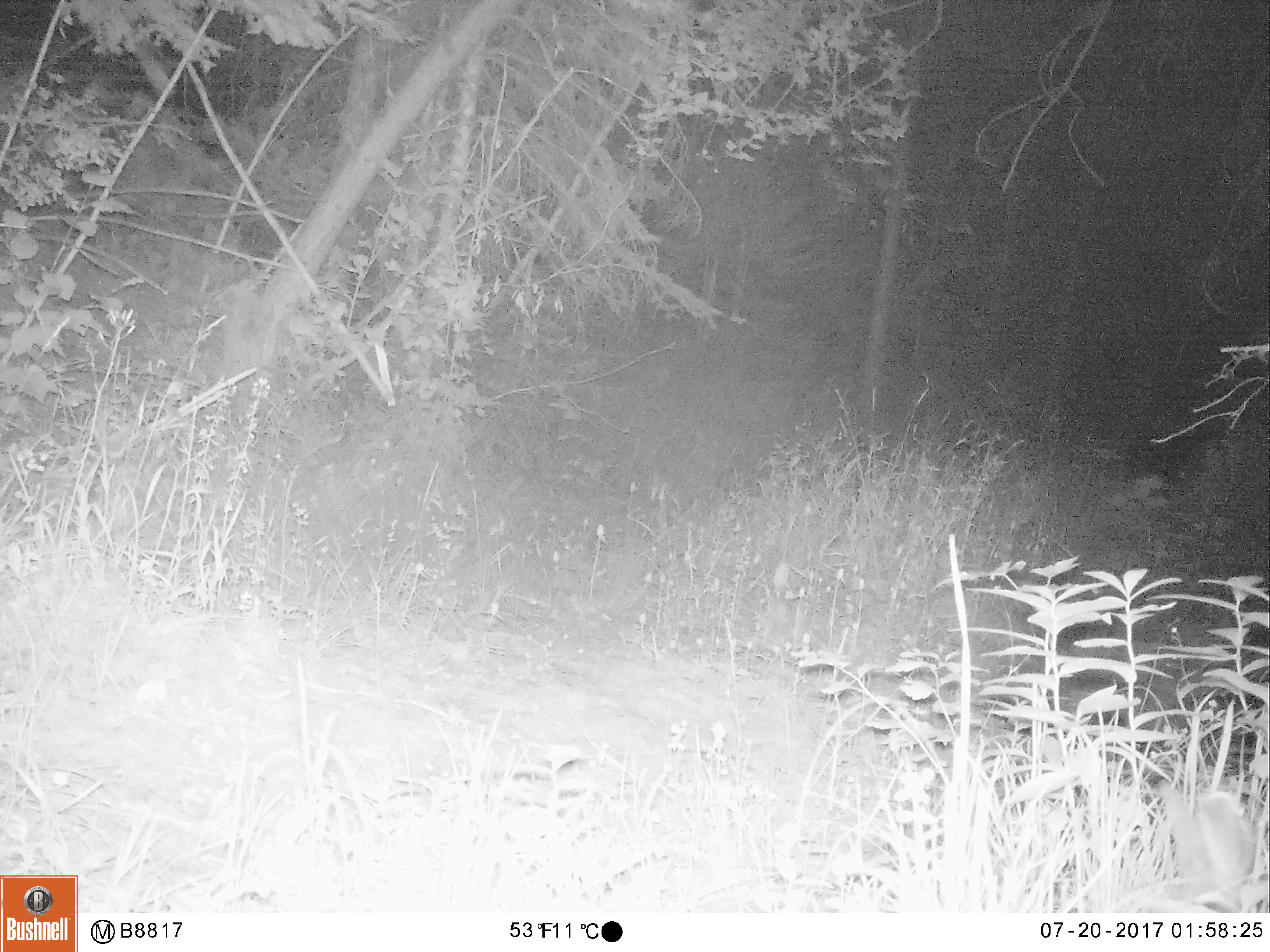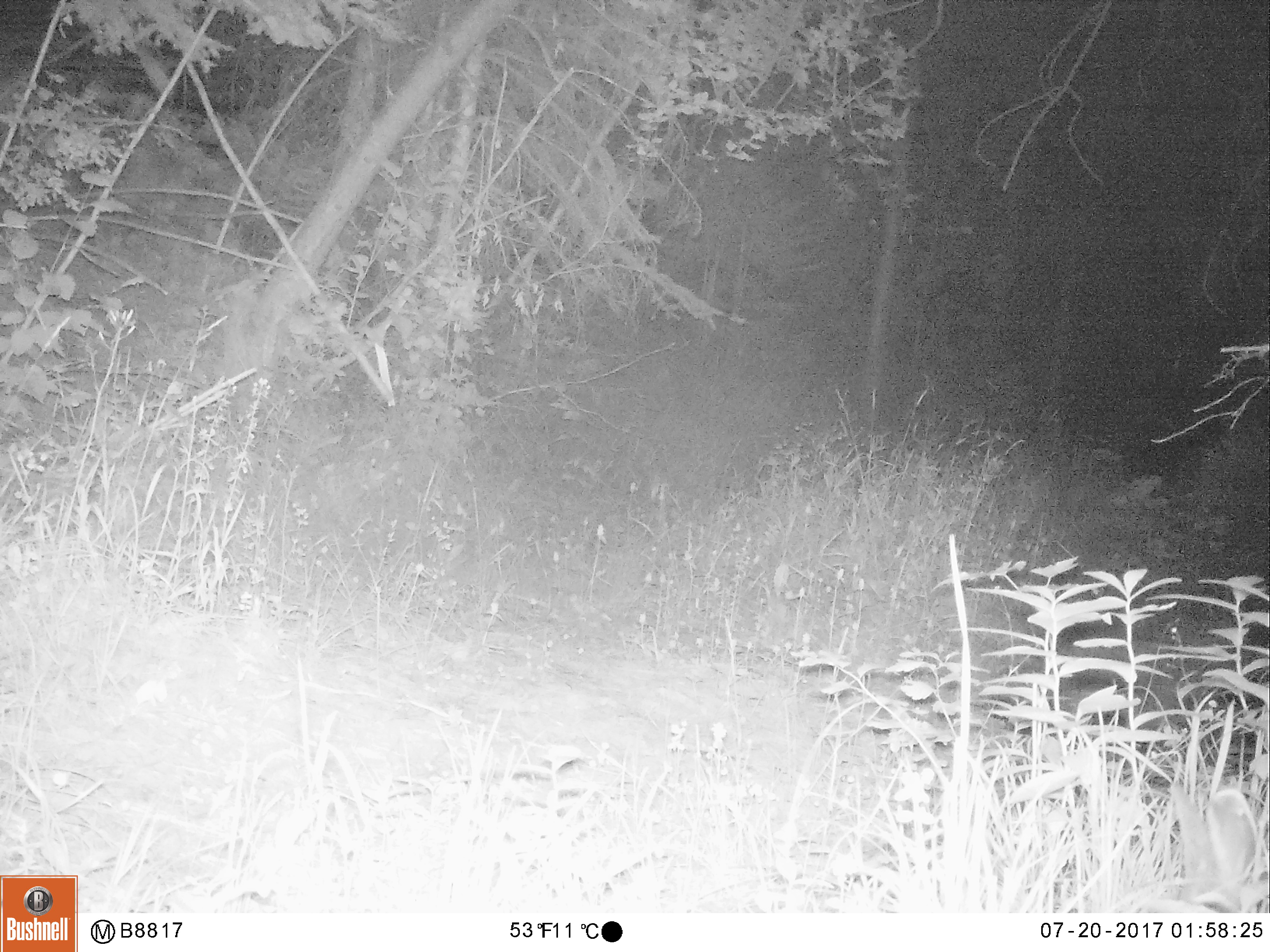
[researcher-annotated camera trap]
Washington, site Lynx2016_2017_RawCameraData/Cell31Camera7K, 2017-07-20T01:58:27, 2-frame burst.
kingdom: Animalia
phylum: Chordata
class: Mammalia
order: Lagomorpha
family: Leporidae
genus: Lepus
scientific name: Lepus americanus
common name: snowshoe hare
Lepus americanus (snowshoe hare). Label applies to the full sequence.